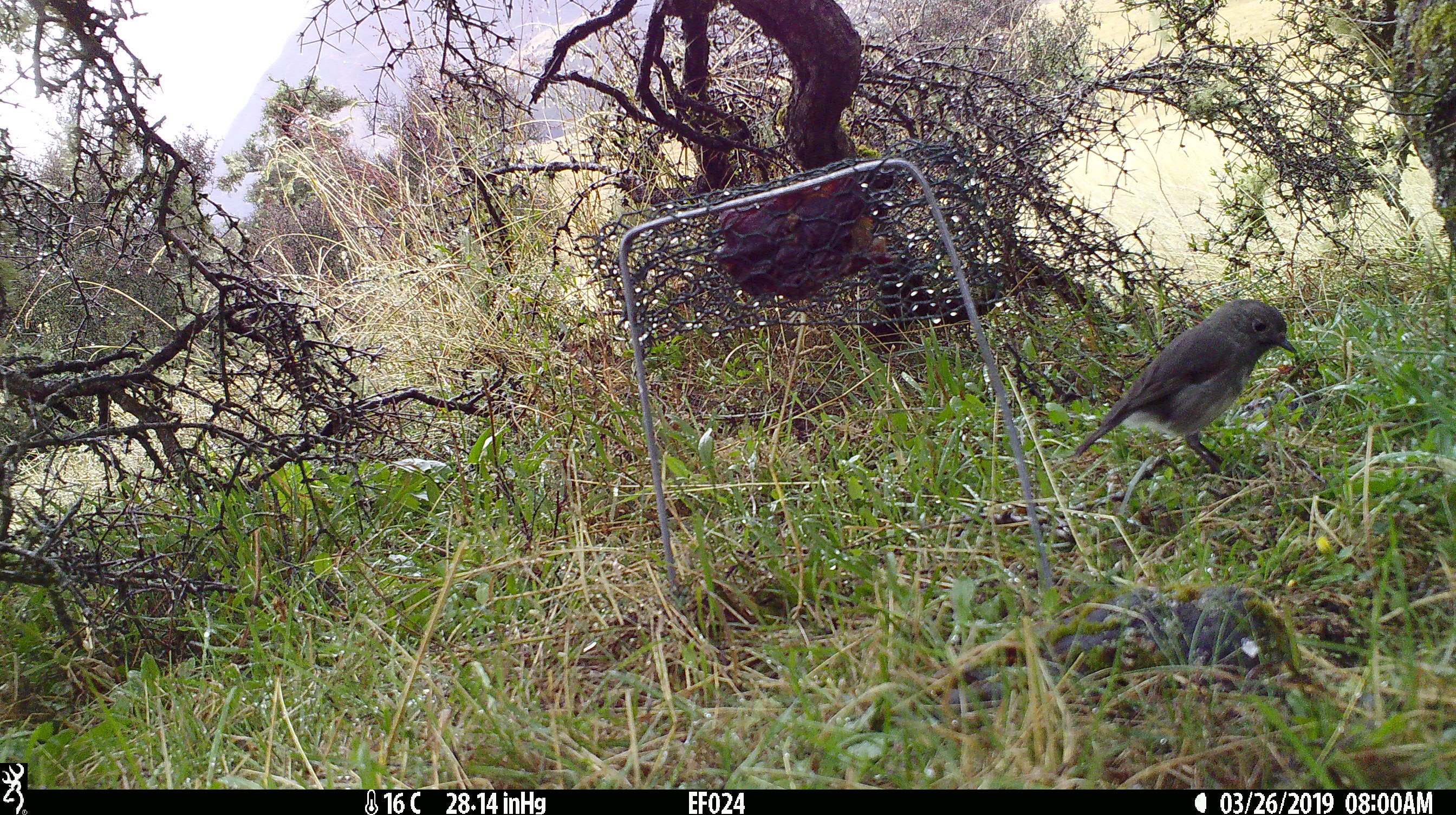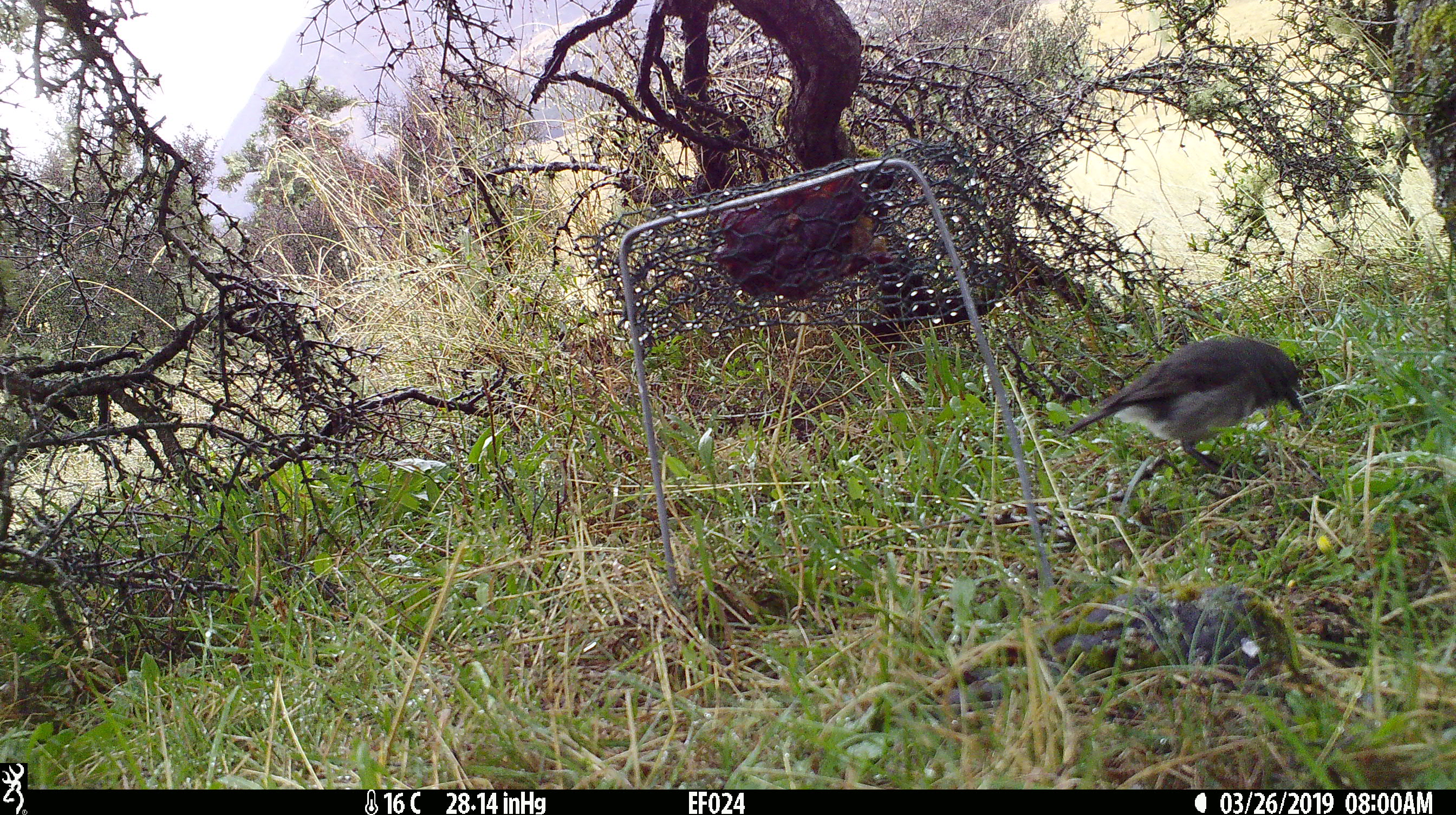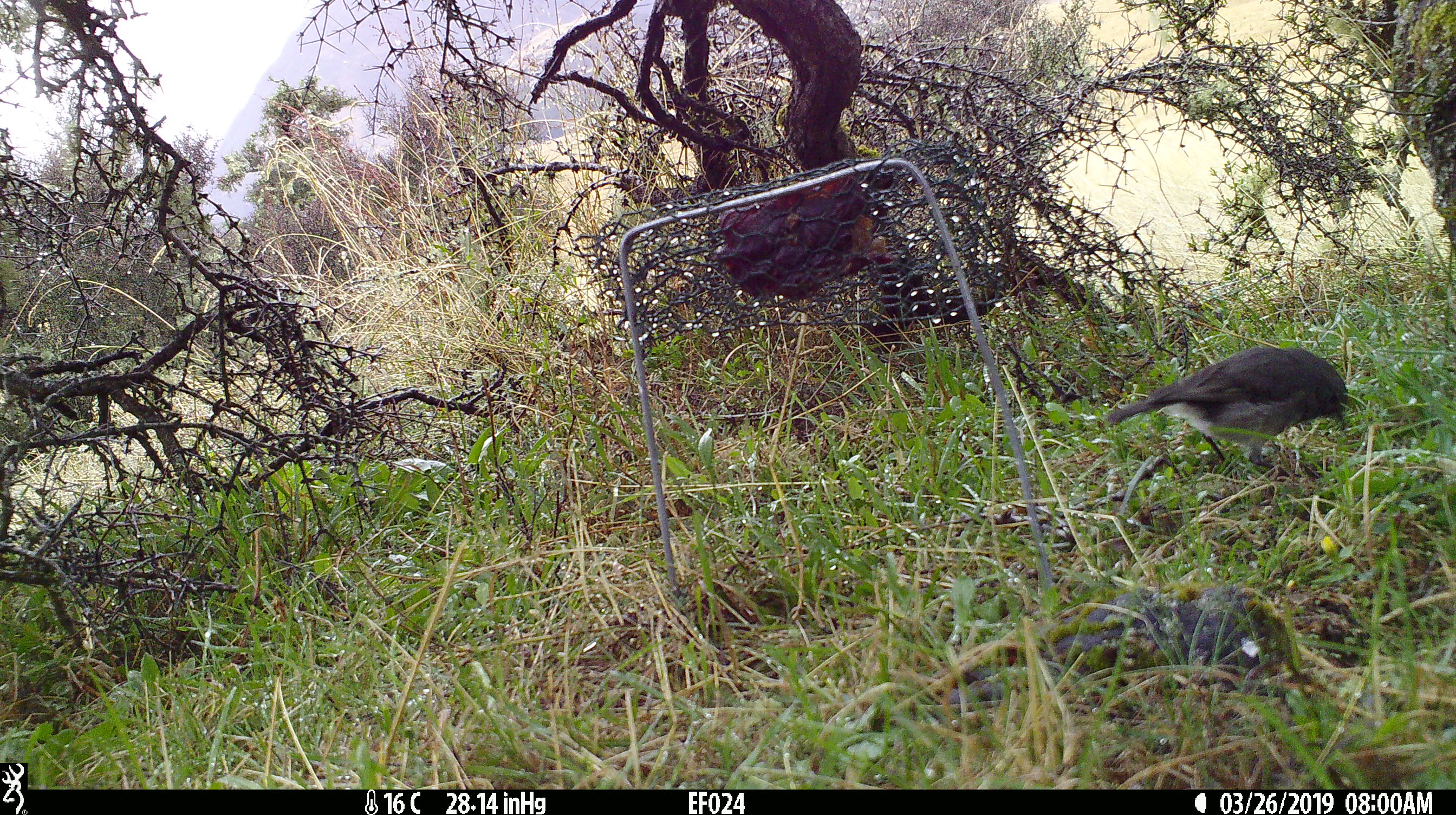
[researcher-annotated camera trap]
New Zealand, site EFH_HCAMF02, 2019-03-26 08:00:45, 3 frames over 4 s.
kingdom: Animalia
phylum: Chordata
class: Aves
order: Passeriformes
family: Petroicidae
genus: Petroica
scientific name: Petroica australis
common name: new zealand robin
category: robin